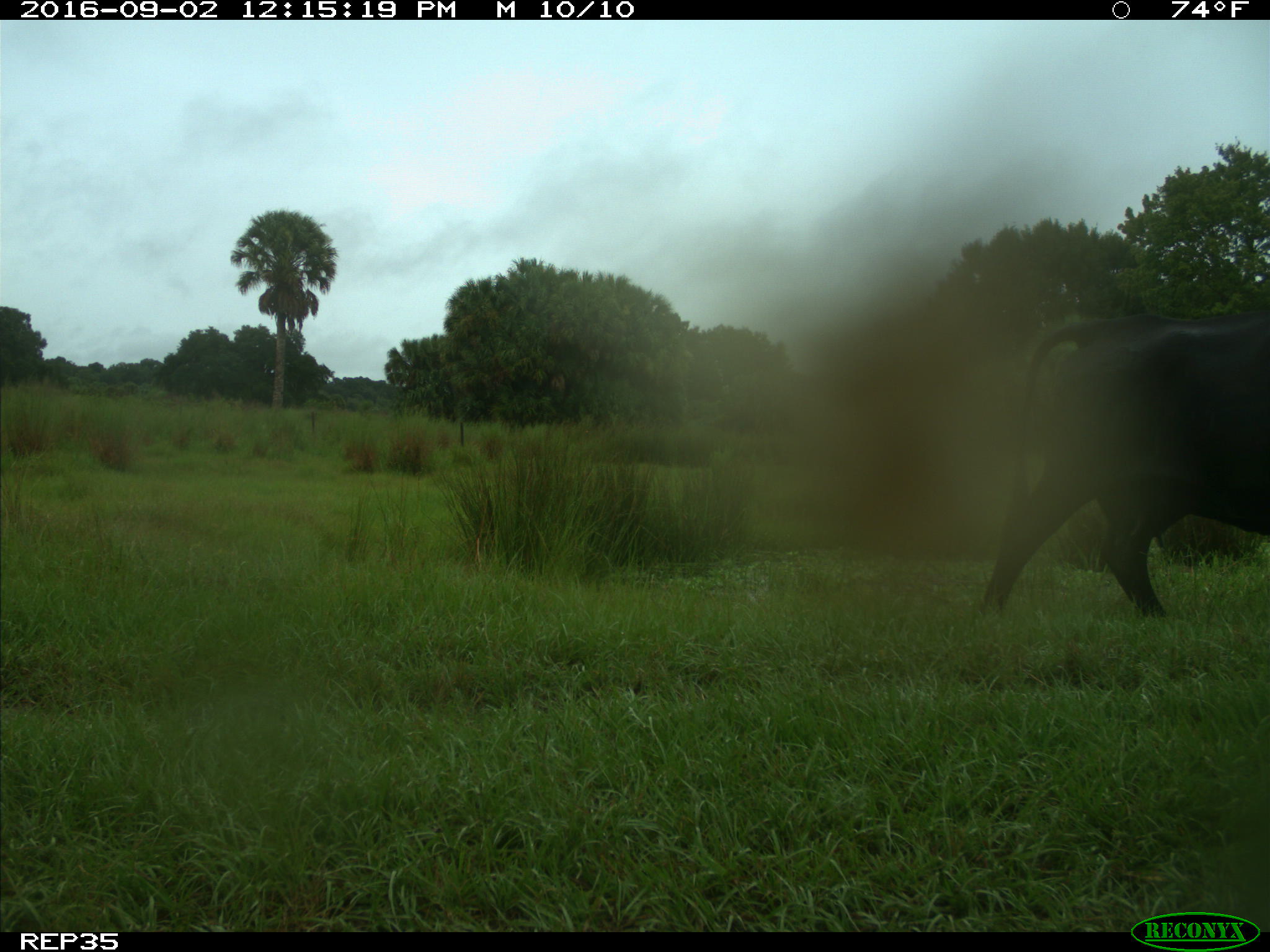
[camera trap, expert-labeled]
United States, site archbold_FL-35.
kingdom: Animalia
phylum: Chordata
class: Mammalia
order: Artiodactyla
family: Bovidae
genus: Bos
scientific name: Bos taurus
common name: domestic cow